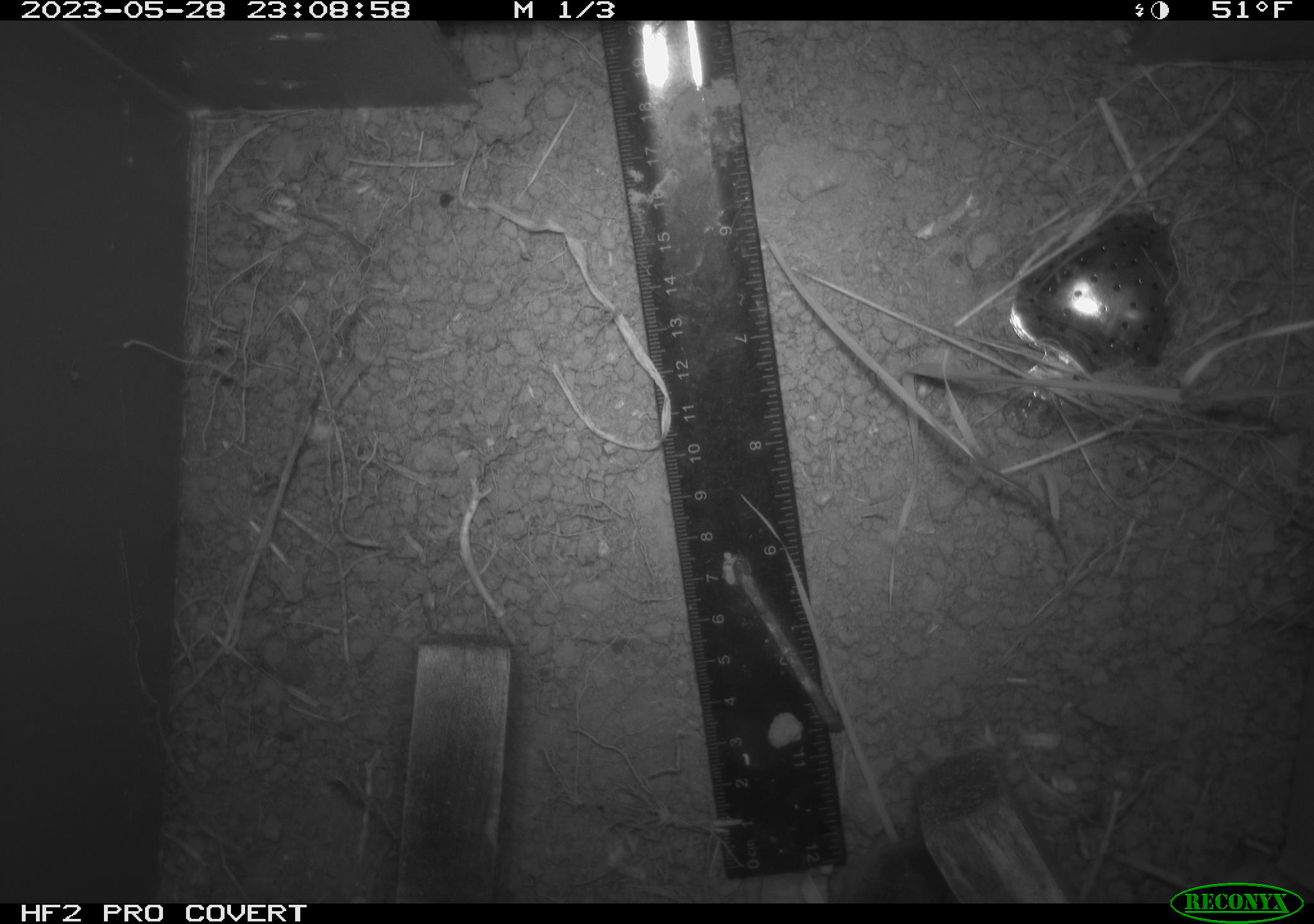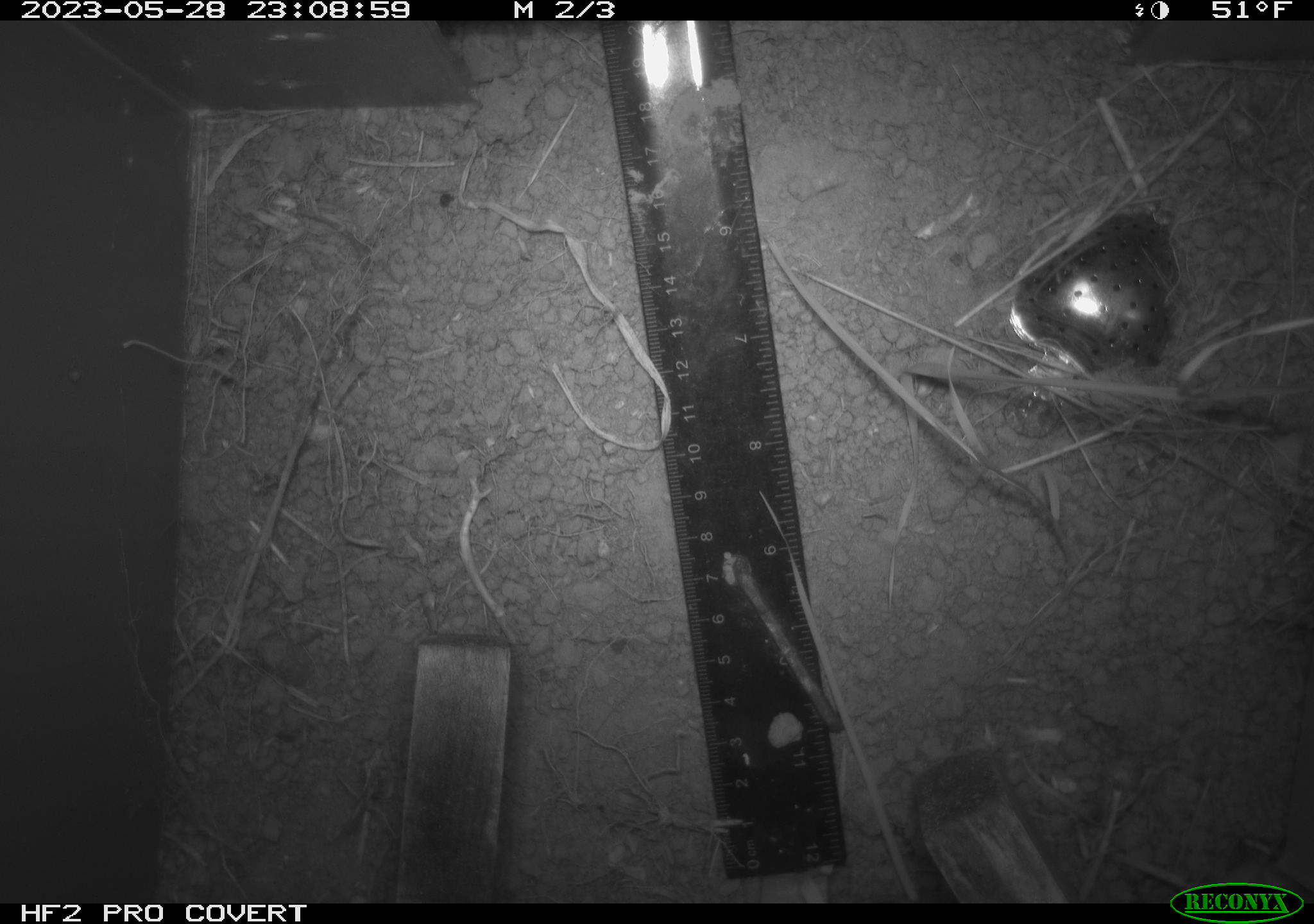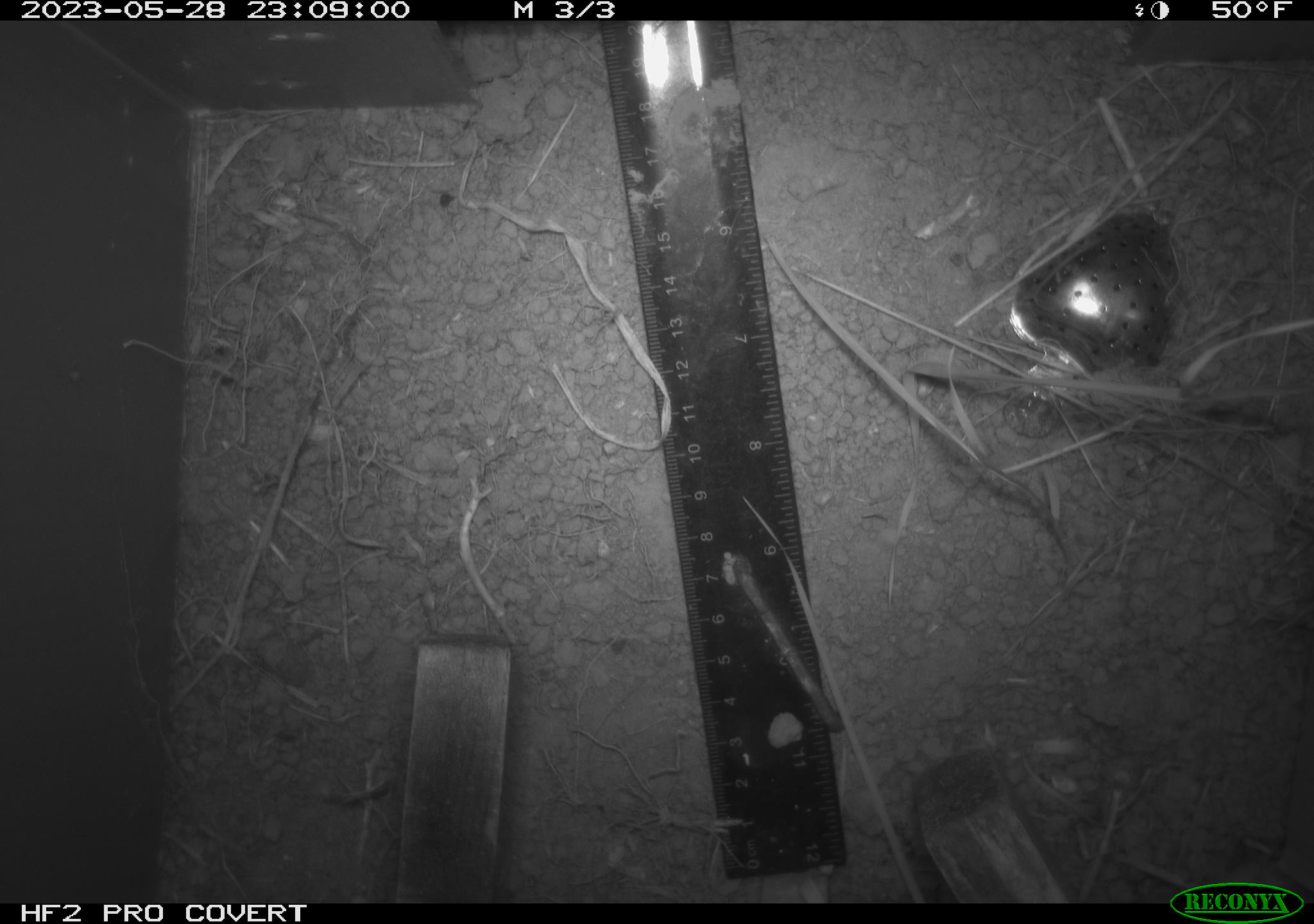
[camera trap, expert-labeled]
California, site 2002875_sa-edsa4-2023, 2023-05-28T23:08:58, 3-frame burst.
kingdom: Animalia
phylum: Chordata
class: Mammalia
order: Eulipotyphla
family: Soricidae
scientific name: Soricidae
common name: shrews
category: soricidae family